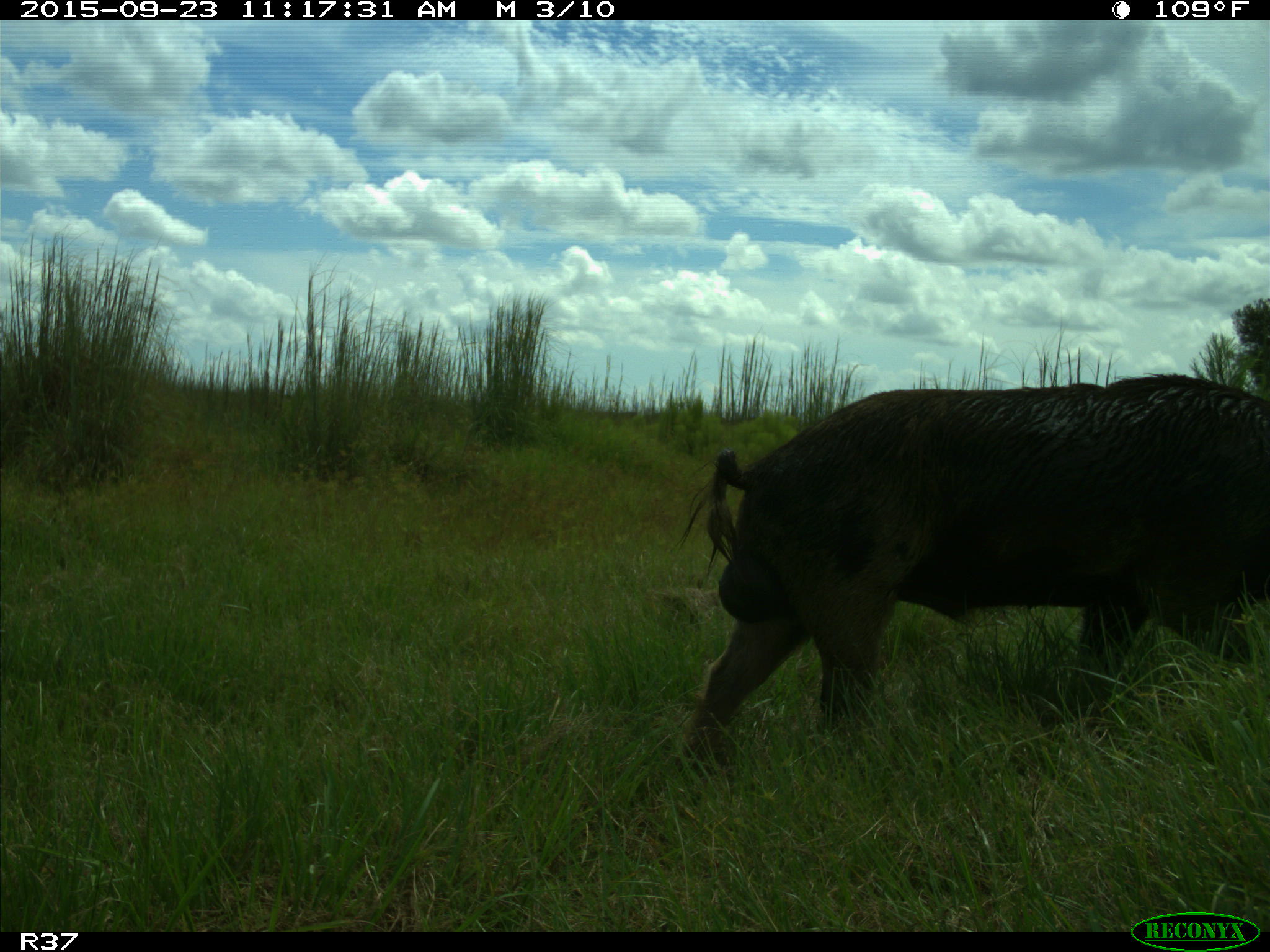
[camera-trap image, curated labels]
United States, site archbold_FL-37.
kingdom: Animalia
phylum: Chordata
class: Mammalia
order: Artiodactyla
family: Suidae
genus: Sus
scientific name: Sus scrofa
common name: wild boar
Sus scrofa (wild boar).